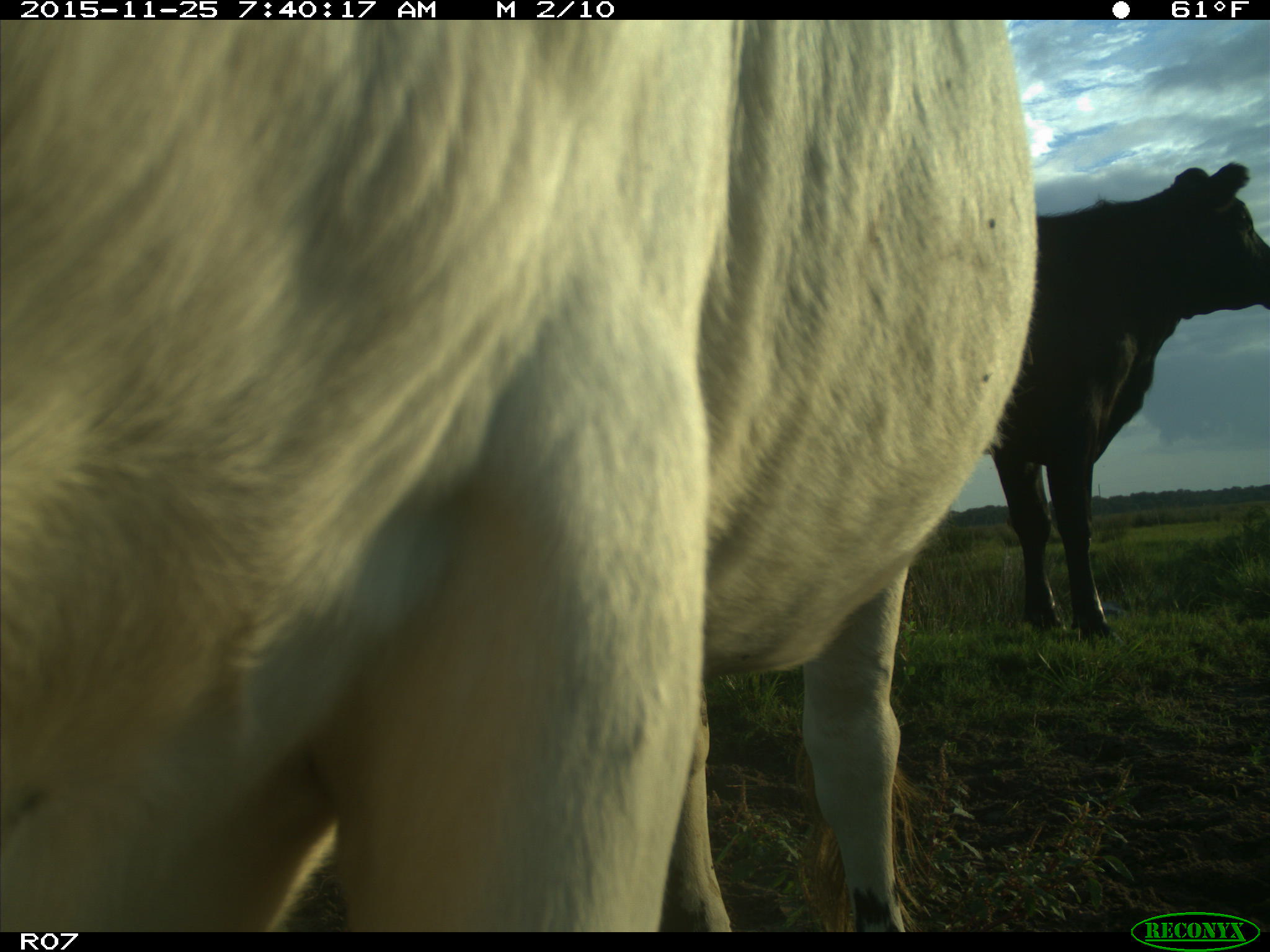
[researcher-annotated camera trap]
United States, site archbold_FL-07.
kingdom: Animalia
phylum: Chordata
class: Mammalia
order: Artiodactyla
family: Bovidae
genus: Bos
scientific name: Bos taurus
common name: domestic cow